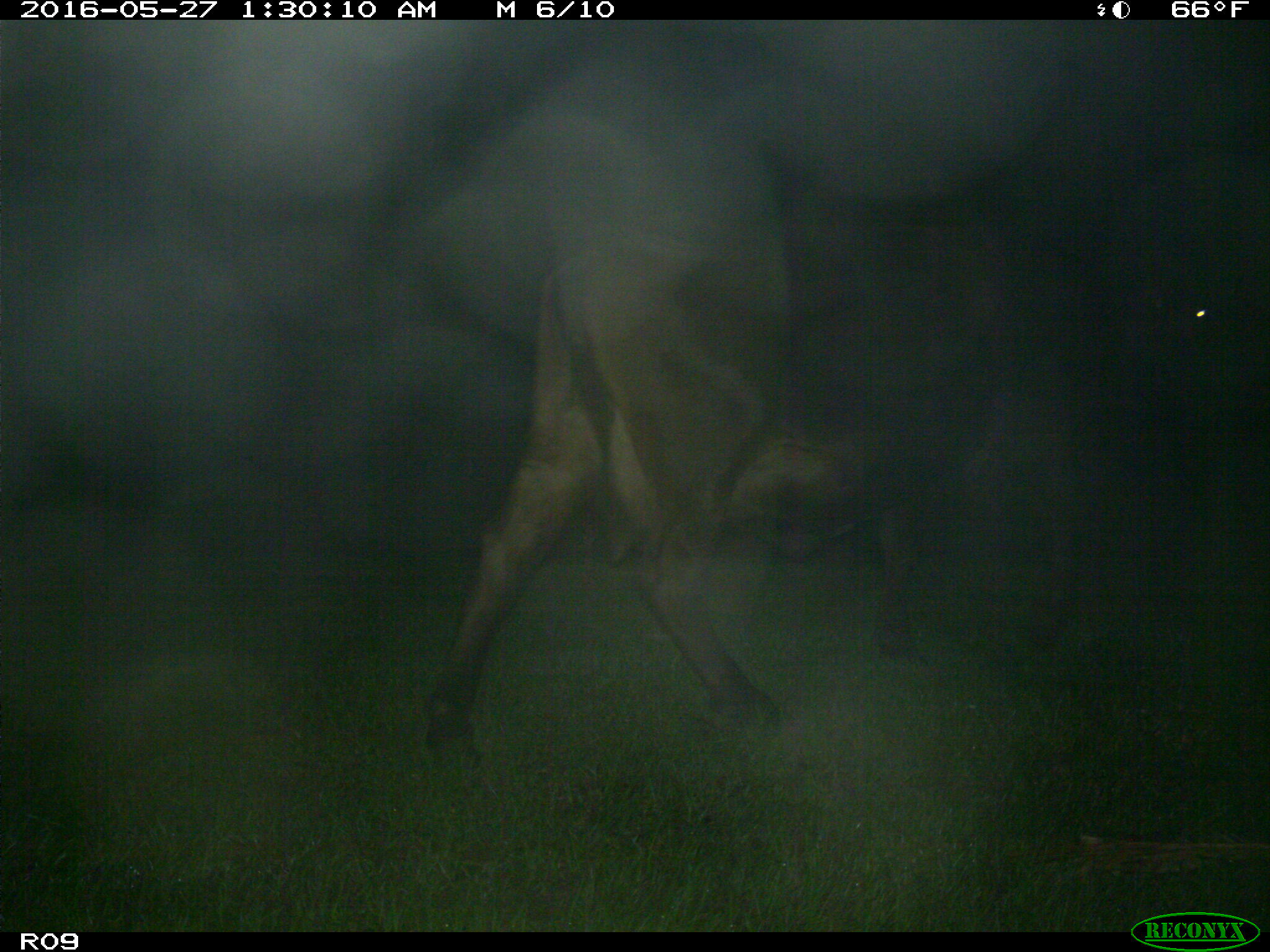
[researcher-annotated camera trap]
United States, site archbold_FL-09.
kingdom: Animalia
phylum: Chordata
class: Mammalia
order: Artiodactyla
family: Bovidae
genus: Bos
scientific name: Bos taurus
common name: domestic cow